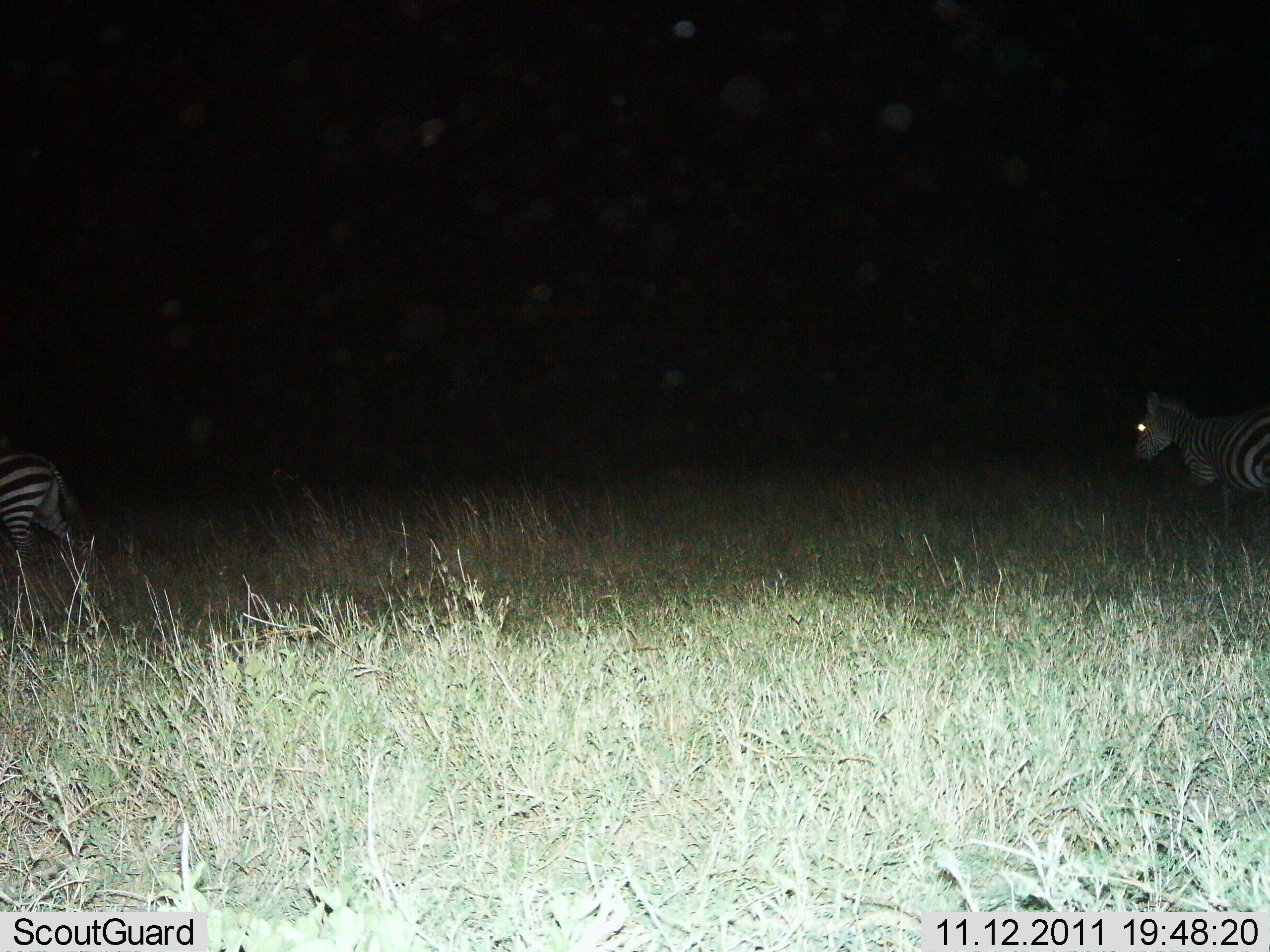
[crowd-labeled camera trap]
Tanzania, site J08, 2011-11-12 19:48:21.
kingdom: Animalia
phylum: Chordata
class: Mammalia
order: Perissodactyla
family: Equidae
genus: Equus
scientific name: Equus quagga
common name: plains zebra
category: zebra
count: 2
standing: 27%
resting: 9%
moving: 73%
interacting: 0%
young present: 0%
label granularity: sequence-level